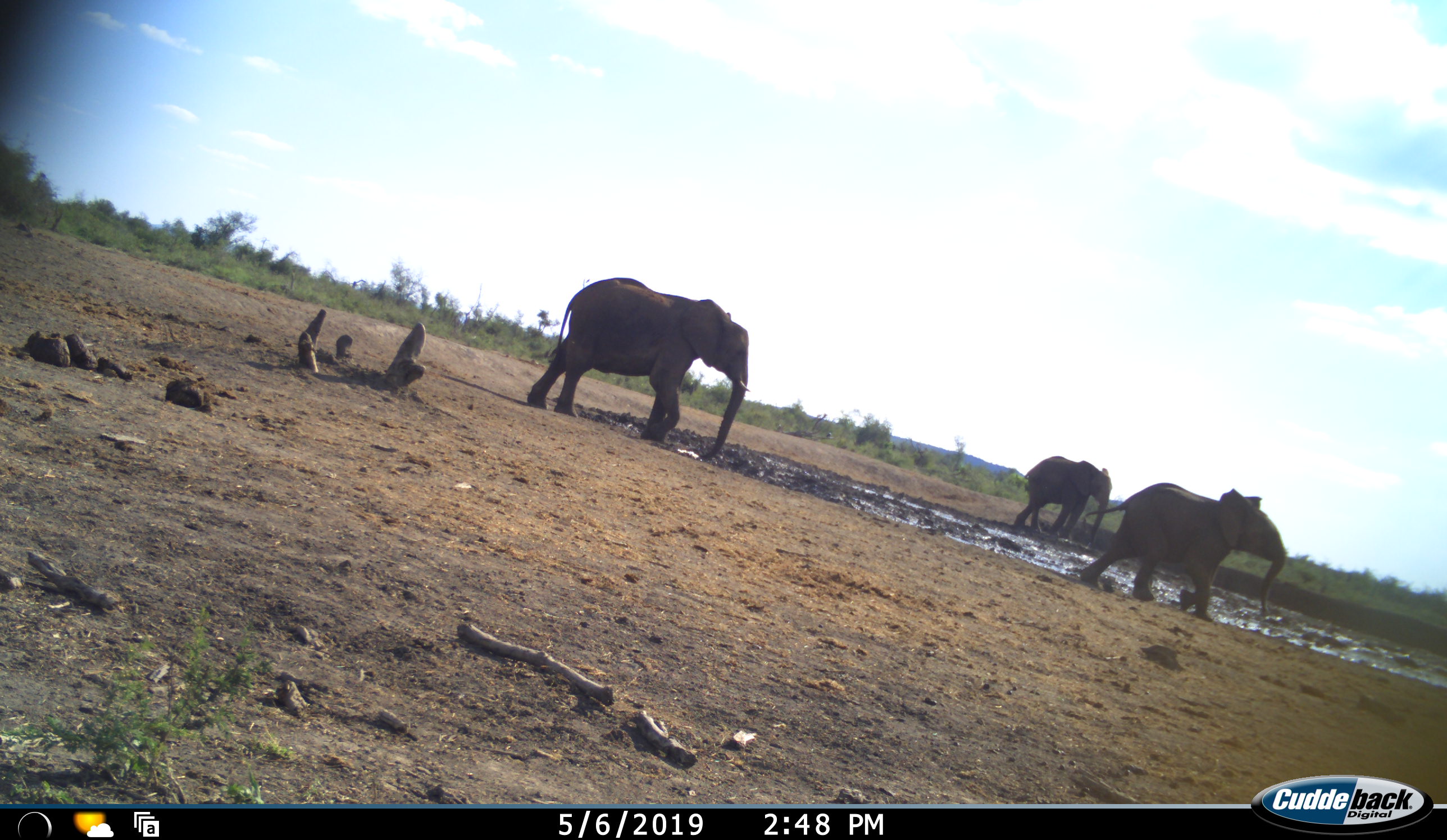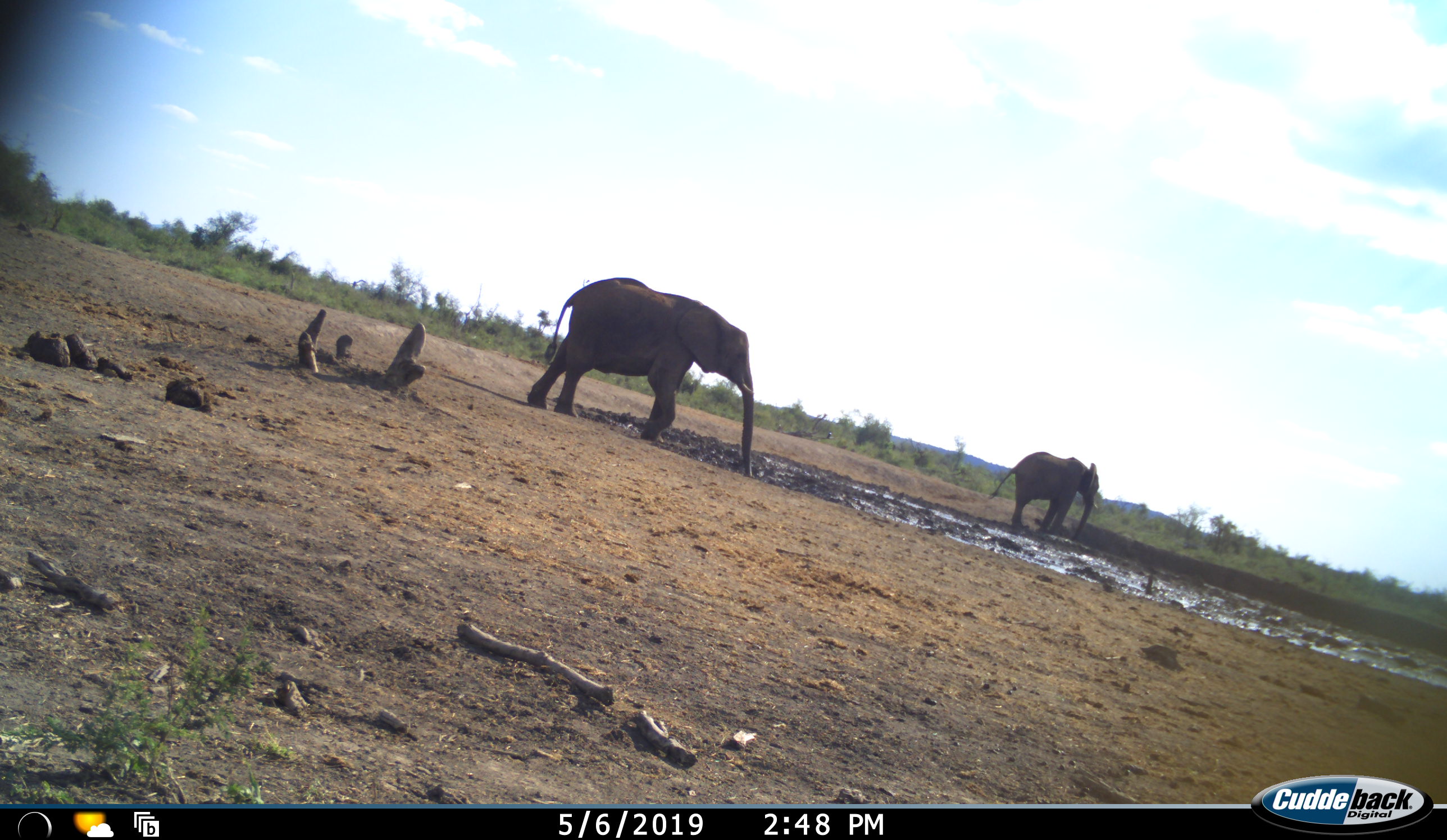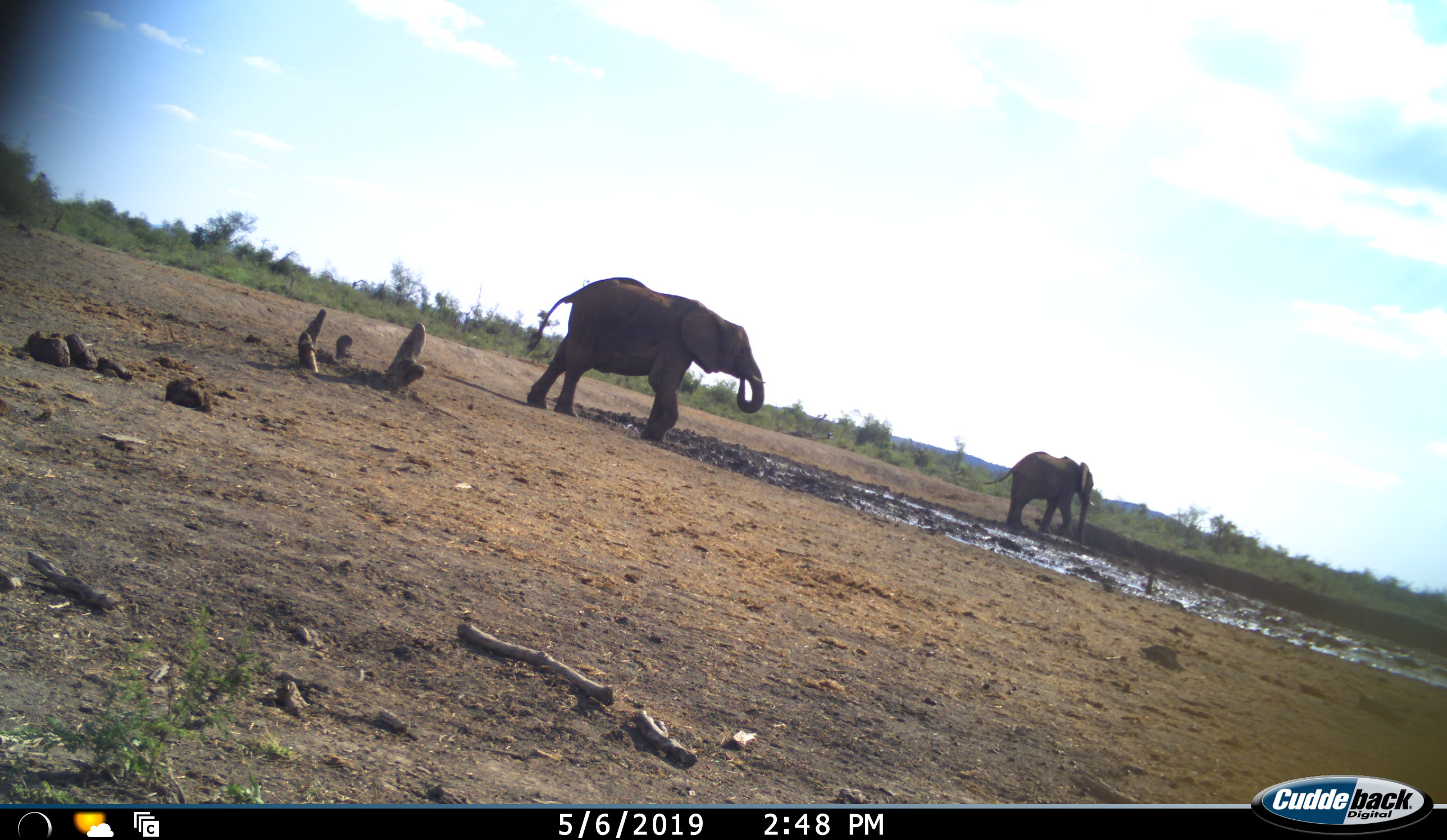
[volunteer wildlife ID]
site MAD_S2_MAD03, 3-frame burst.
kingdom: Animalia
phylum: Chordata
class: Mammalia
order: Proboscidea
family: Elephantidae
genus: Loxodonta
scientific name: Loxodonta africana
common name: african bush elephant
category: elephant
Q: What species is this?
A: Elephant (african bush elephant) (Loxodonta africana).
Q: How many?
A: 3.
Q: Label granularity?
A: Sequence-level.